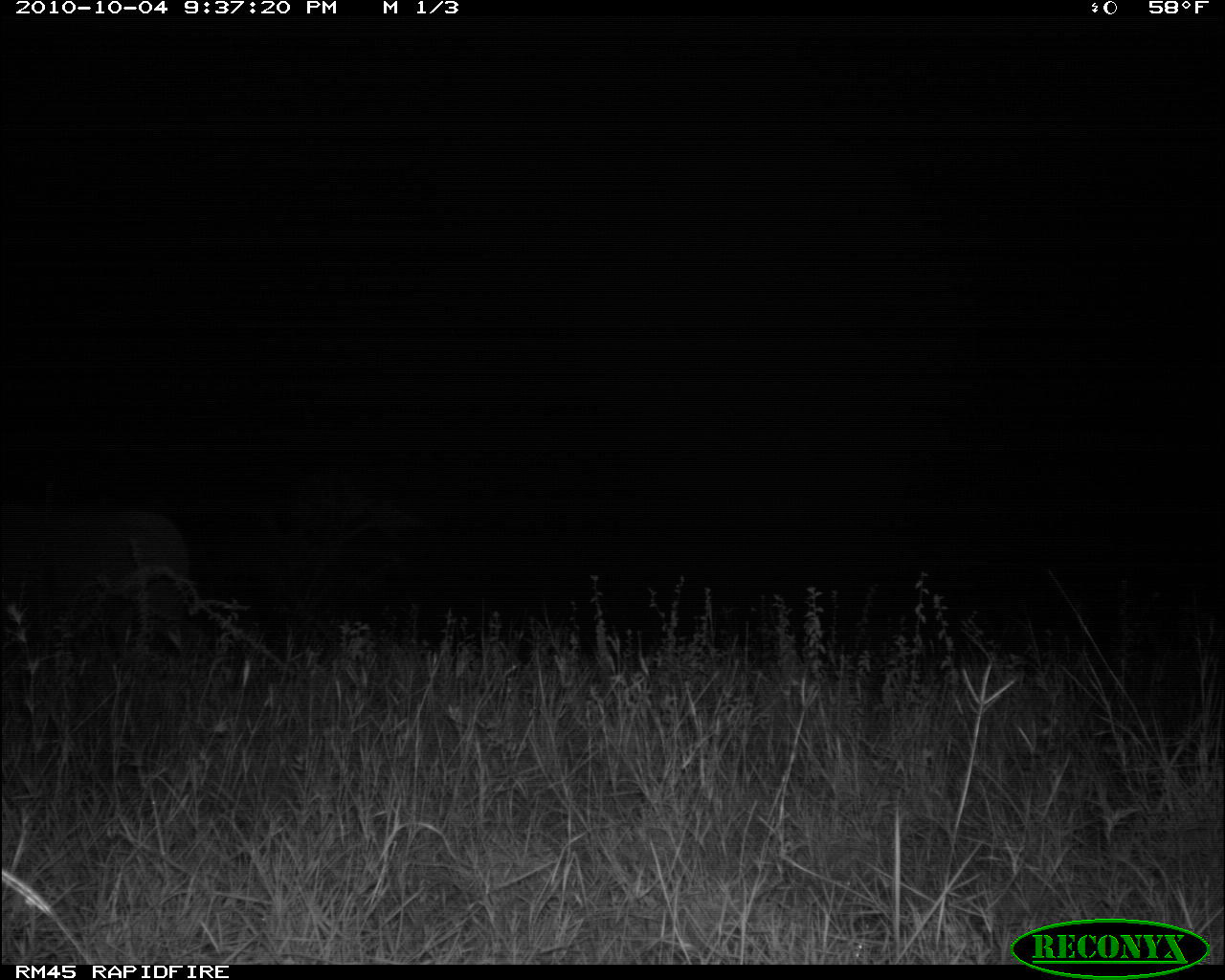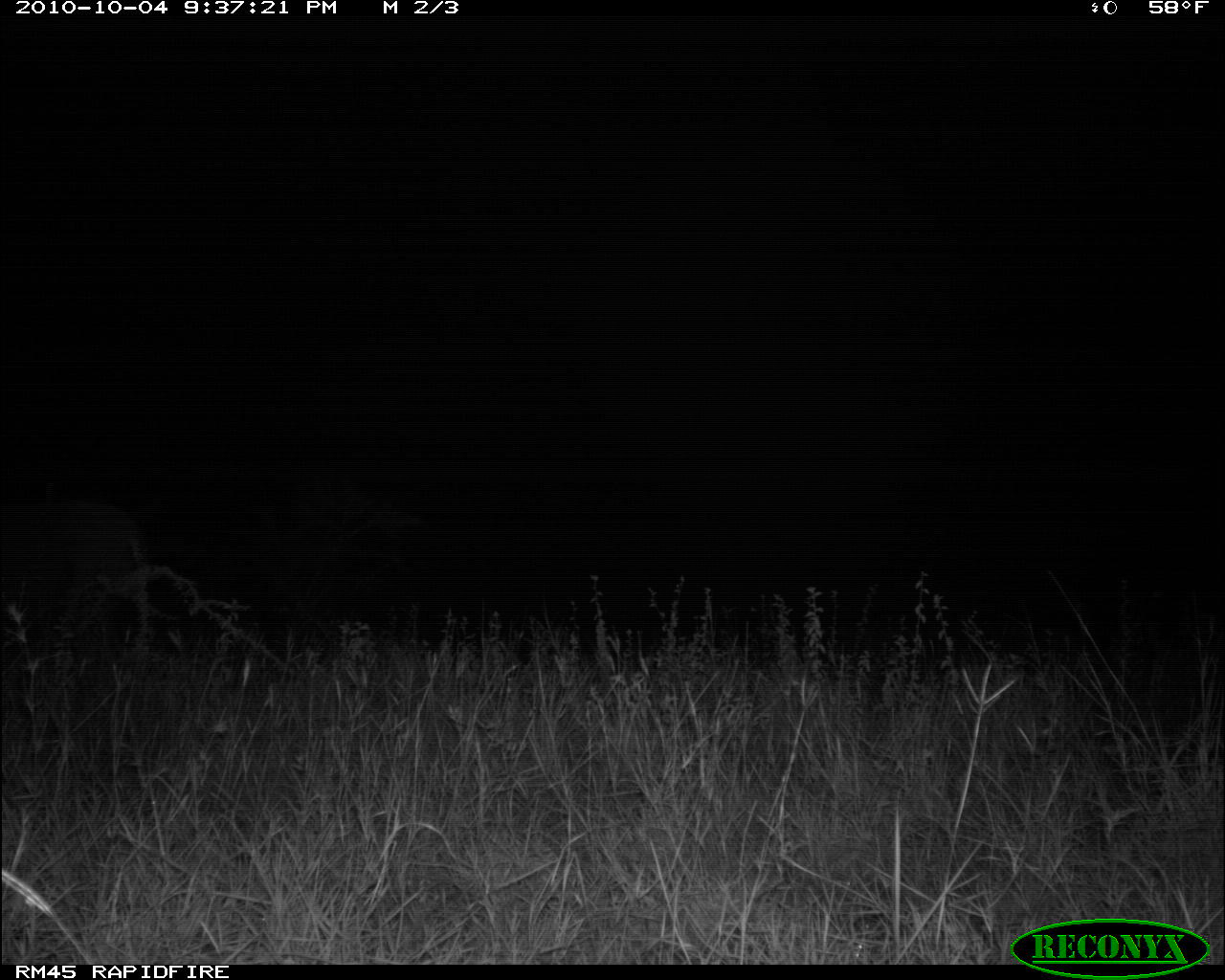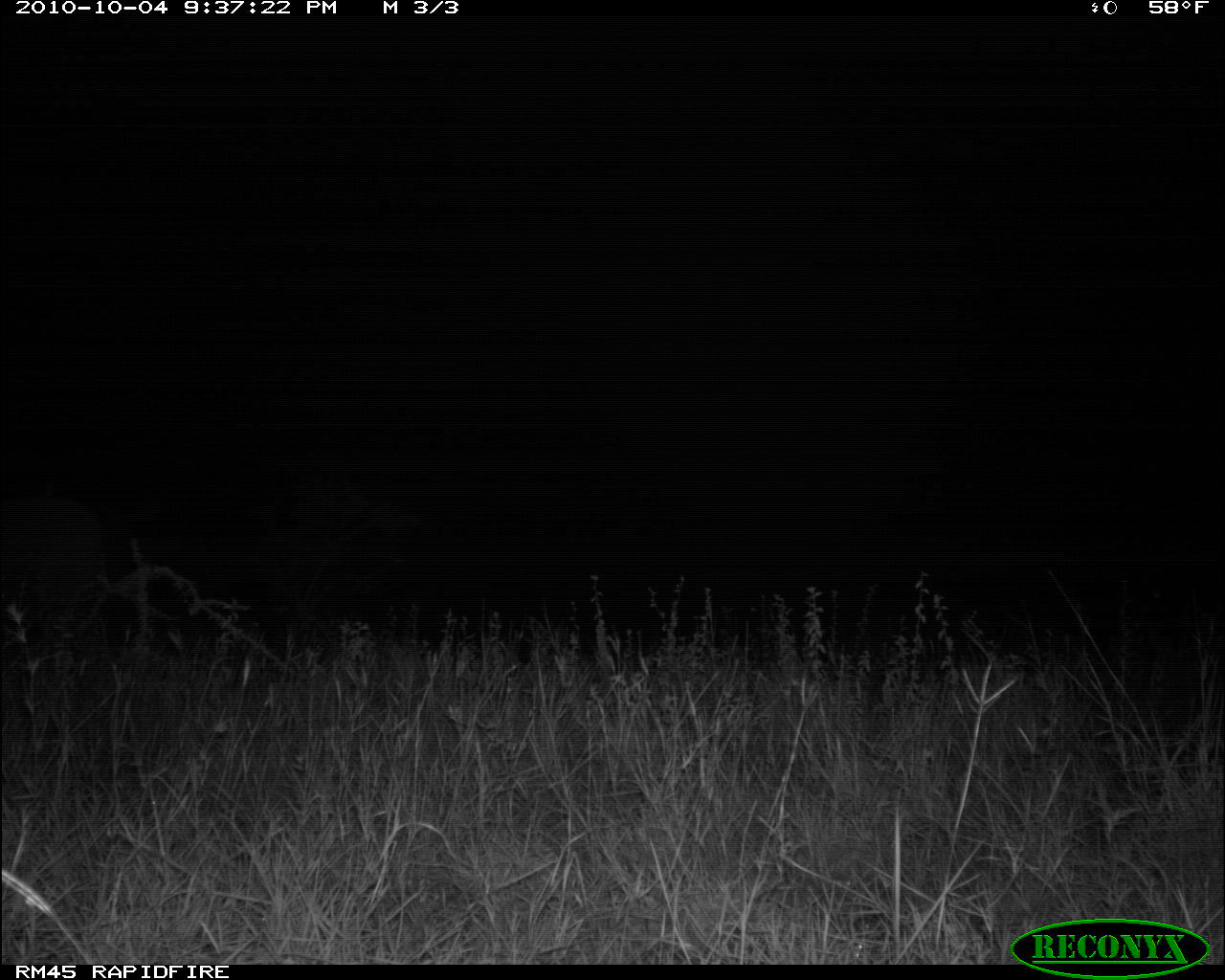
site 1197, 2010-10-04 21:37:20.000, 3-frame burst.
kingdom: Animalia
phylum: Chordata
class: Mammalia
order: Artiodactyla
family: Bovidae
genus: Tragelaphus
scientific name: Tragelaphus oryx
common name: eland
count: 1